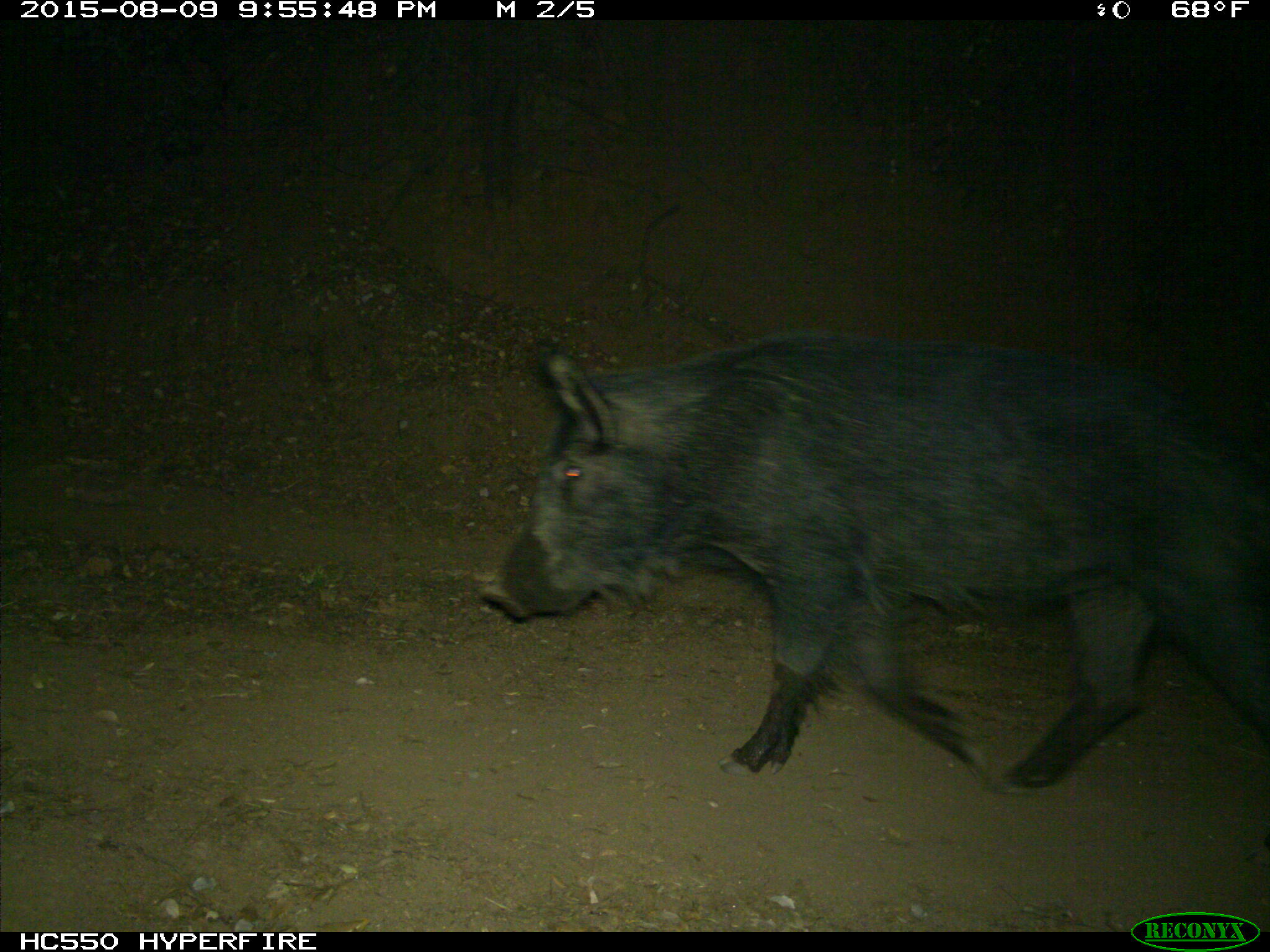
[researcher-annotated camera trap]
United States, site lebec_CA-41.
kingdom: Animalia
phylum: Chordata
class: Mammalia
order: Artiodactyla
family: Suidae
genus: Sus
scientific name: Sus scrofa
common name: wild boar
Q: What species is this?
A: Sus scrofa (wild boar).